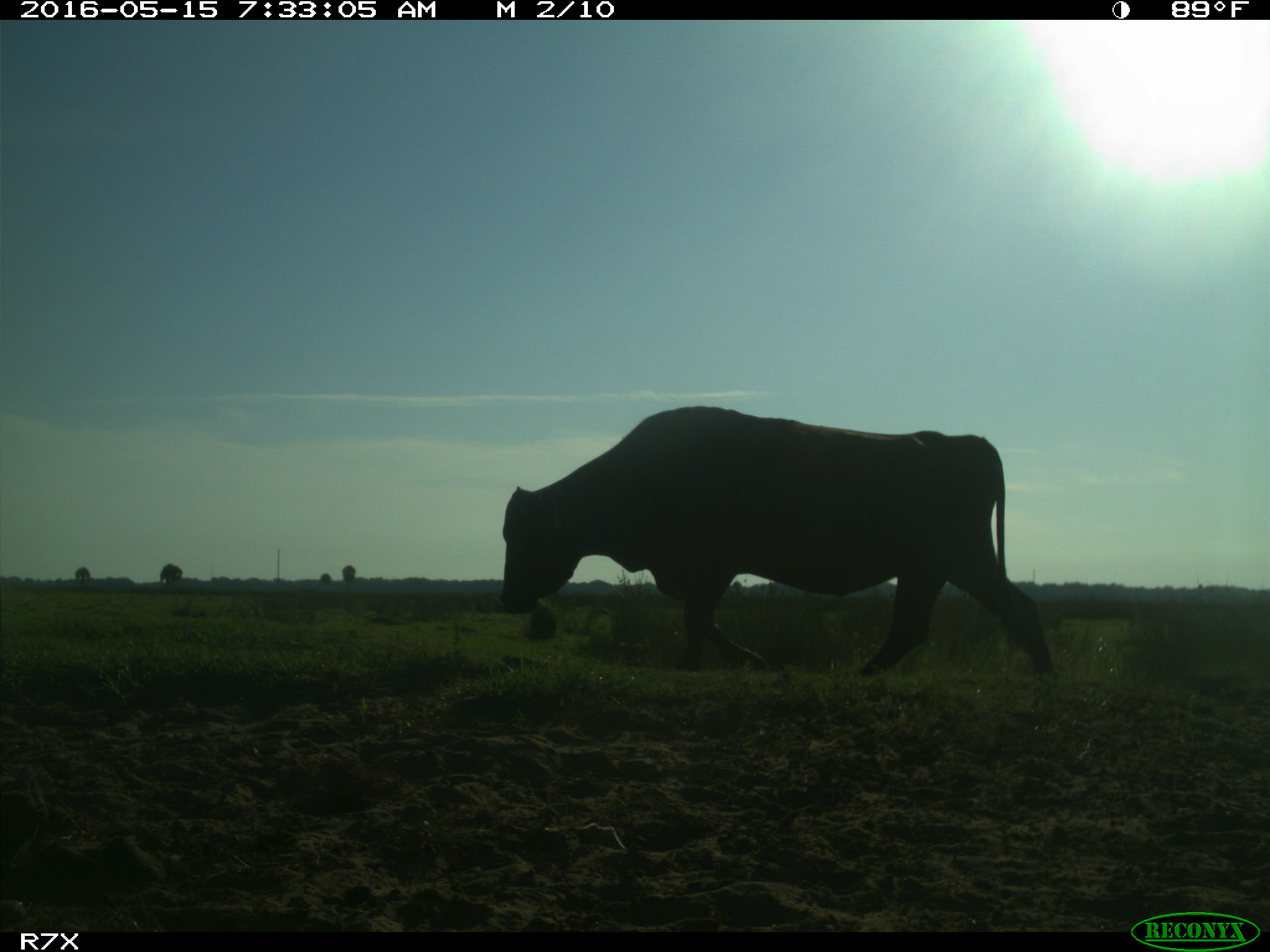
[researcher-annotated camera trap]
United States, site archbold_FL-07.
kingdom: Animalia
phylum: Chordata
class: Mammalia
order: Artiodactyla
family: Bovidae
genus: Bos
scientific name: Bos taurus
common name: domestic cow